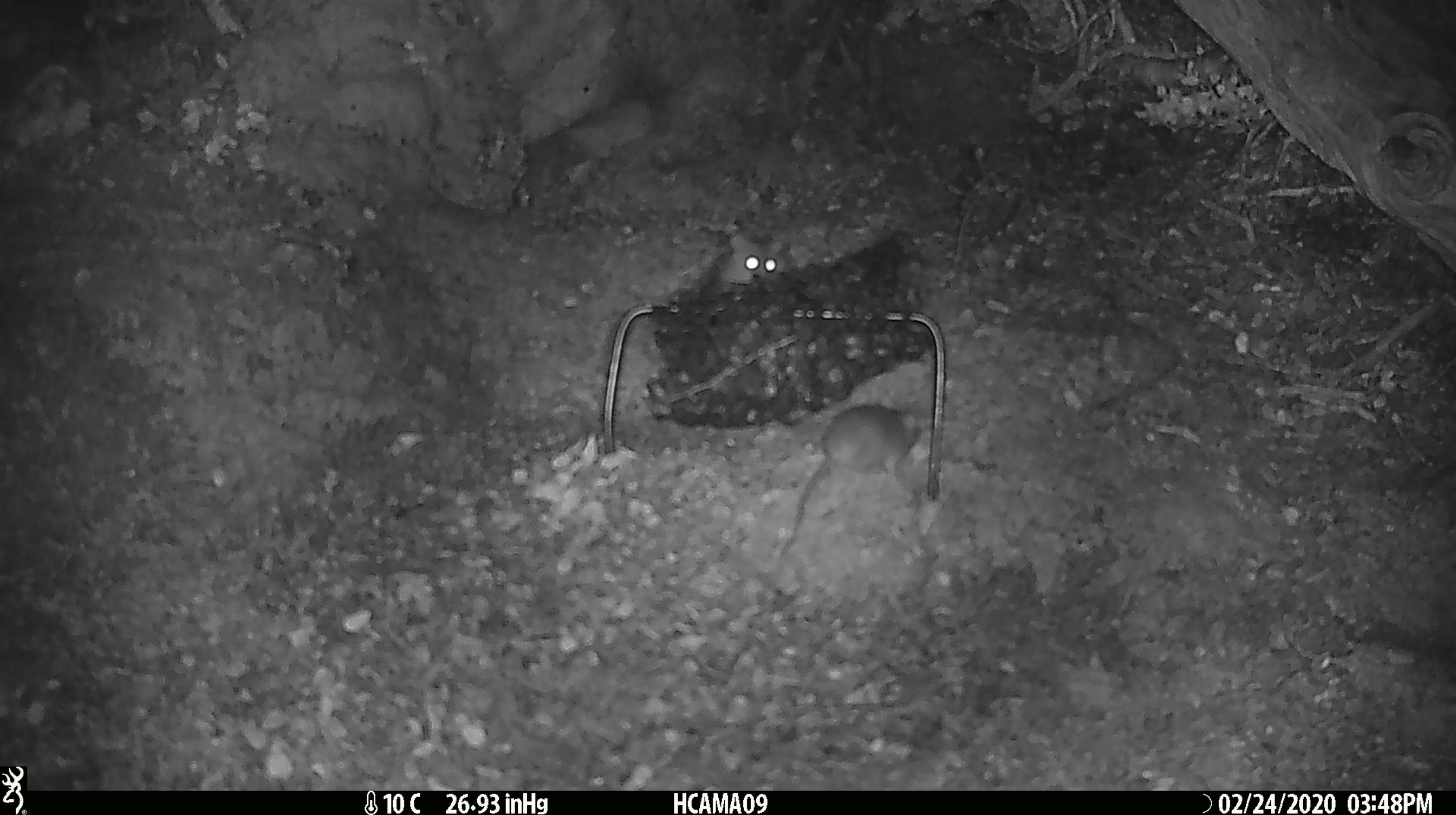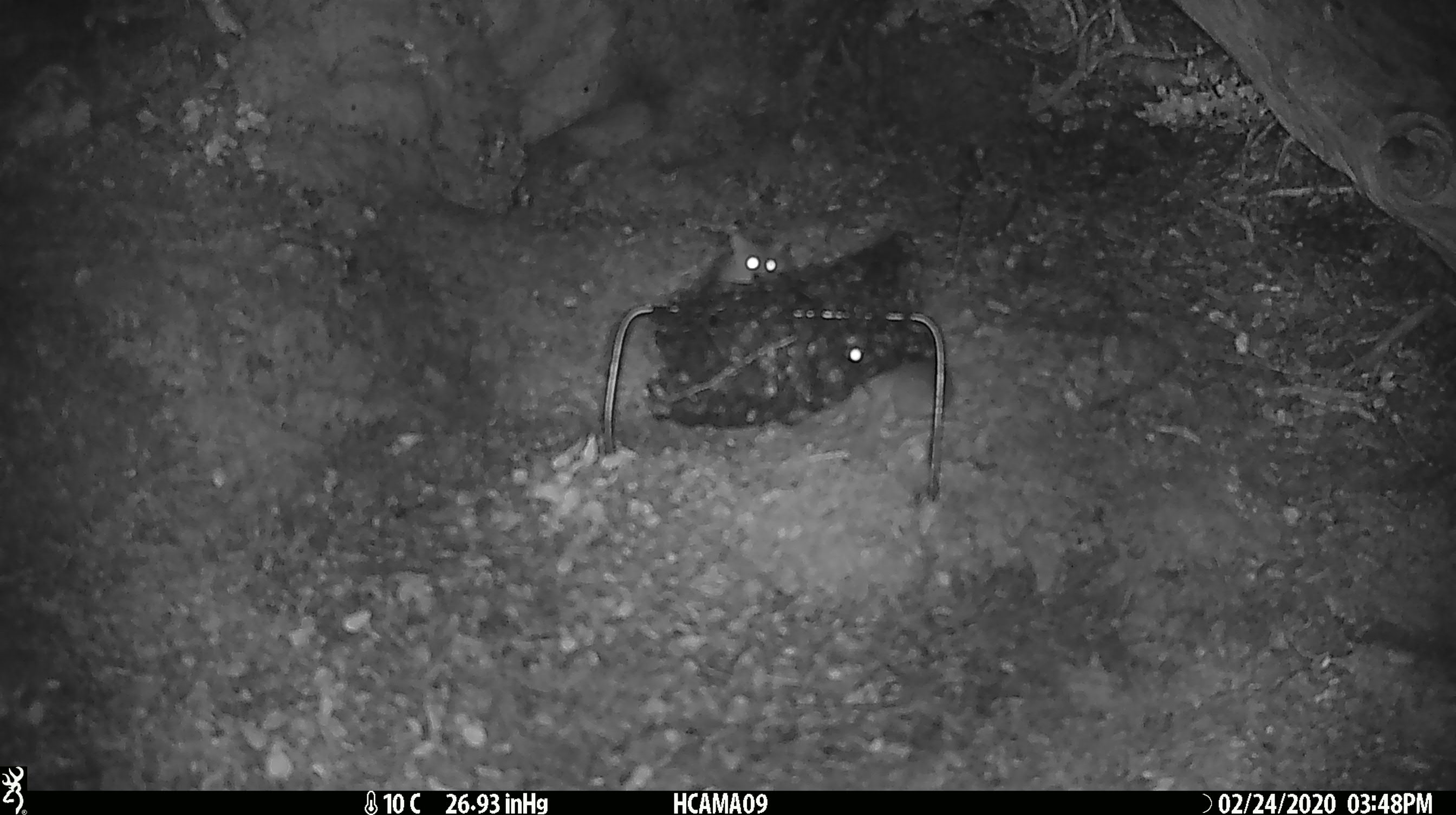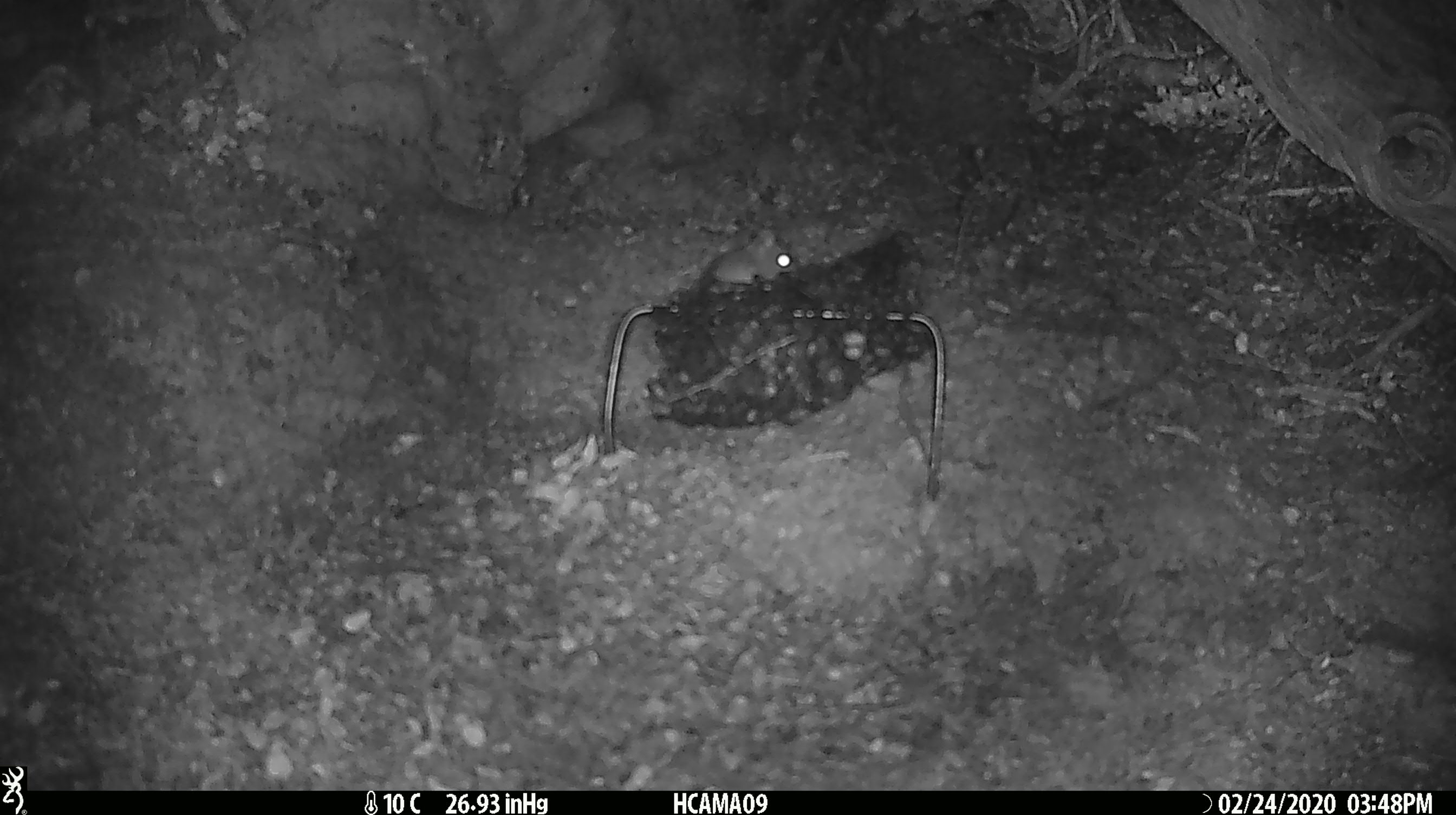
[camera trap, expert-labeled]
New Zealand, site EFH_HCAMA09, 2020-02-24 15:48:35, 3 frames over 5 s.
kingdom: Animalia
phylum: Chordata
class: Mammalia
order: Rodentia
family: Muridae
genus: Mus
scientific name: Mus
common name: mouse